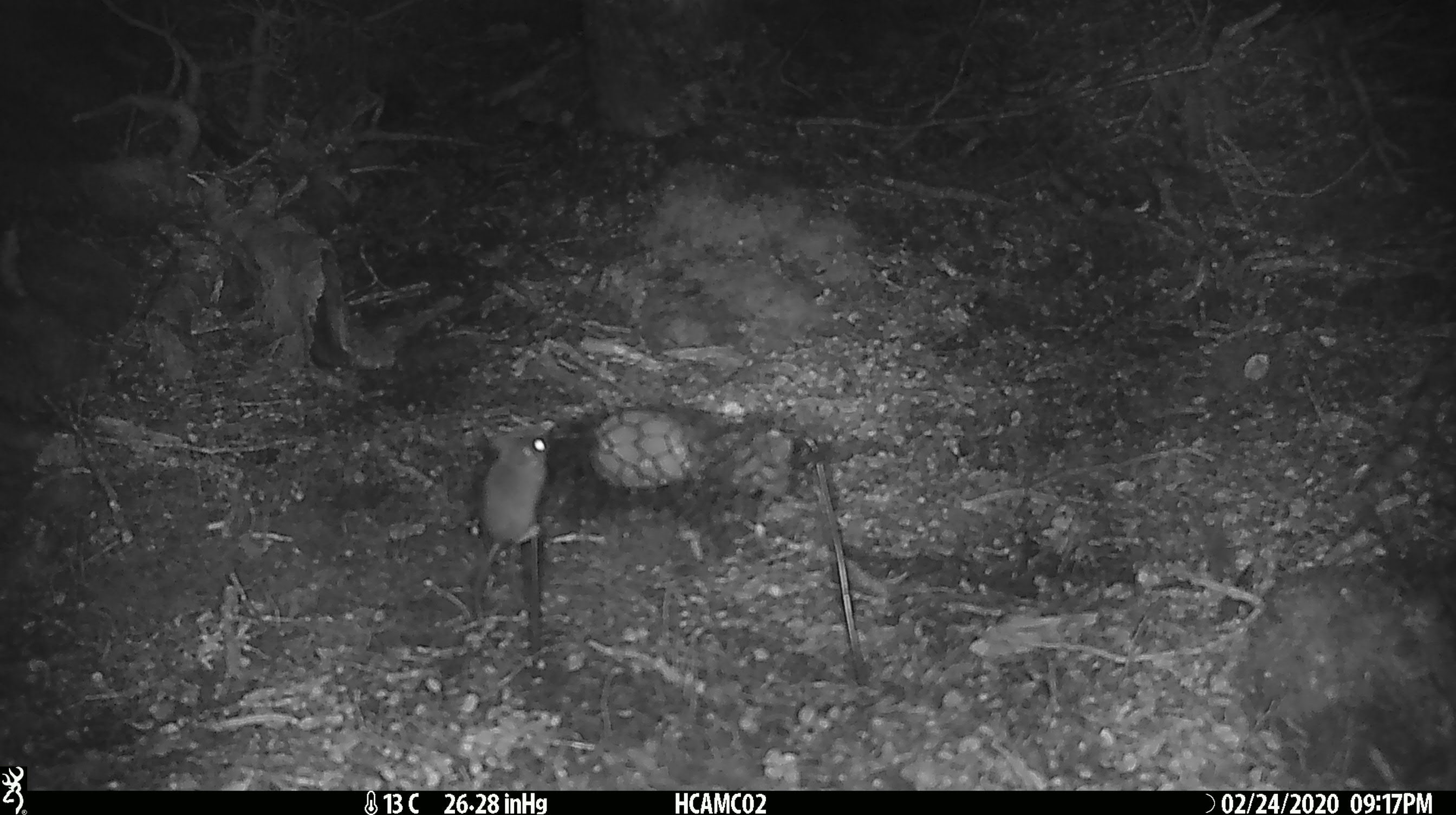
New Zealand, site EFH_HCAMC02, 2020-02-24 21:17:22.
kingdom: Animalia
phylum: Chordata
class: Mammalia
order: Rodentia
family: Muridae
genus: Mus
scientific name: Mus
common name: mouse